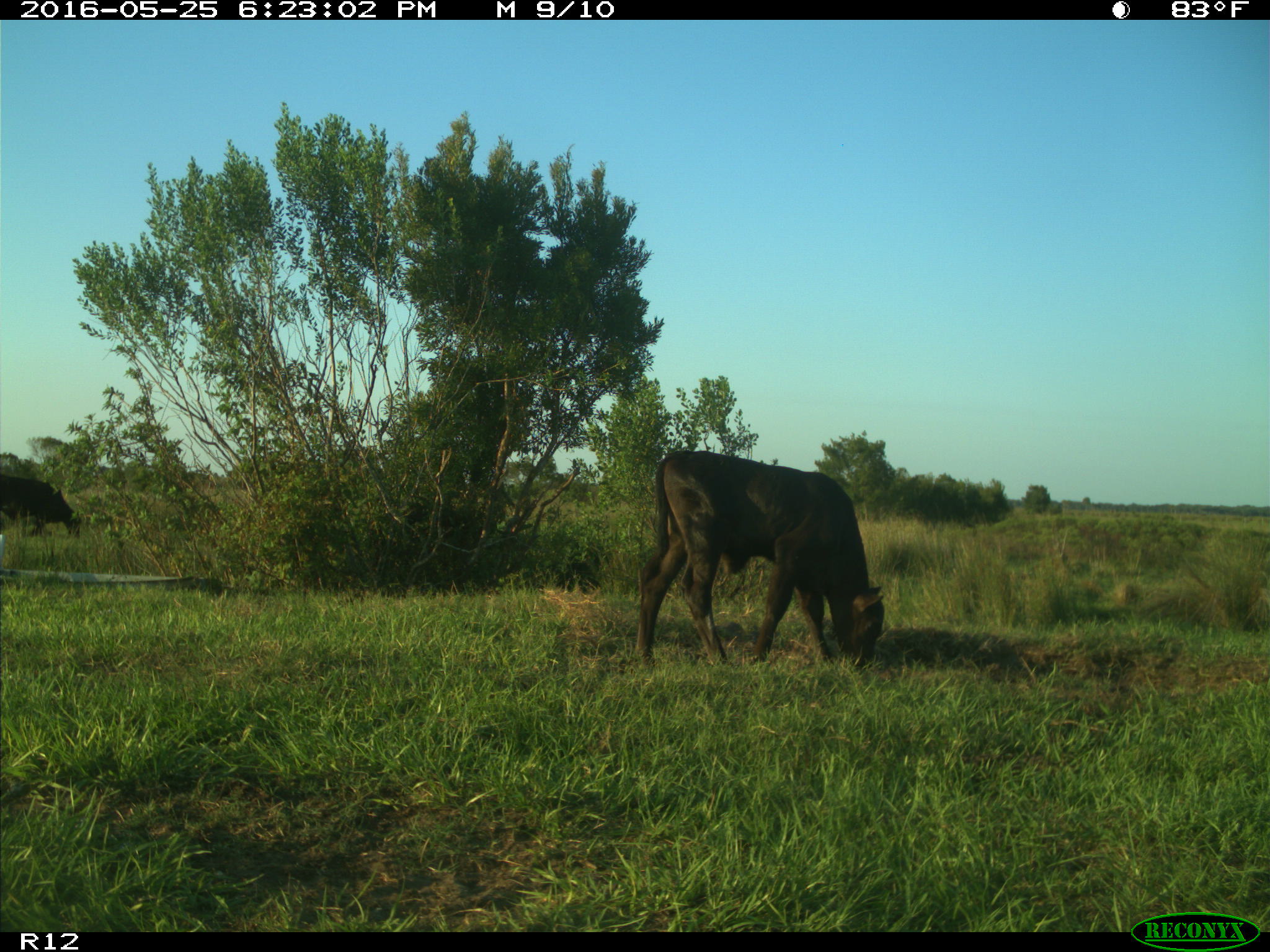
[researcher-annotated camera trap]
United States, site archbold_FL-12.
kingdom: Animalia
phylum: Chordata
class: Mammalia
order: Artiodactyla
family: Bovidae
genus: Bos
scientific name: Bos taurus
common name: domestic cow